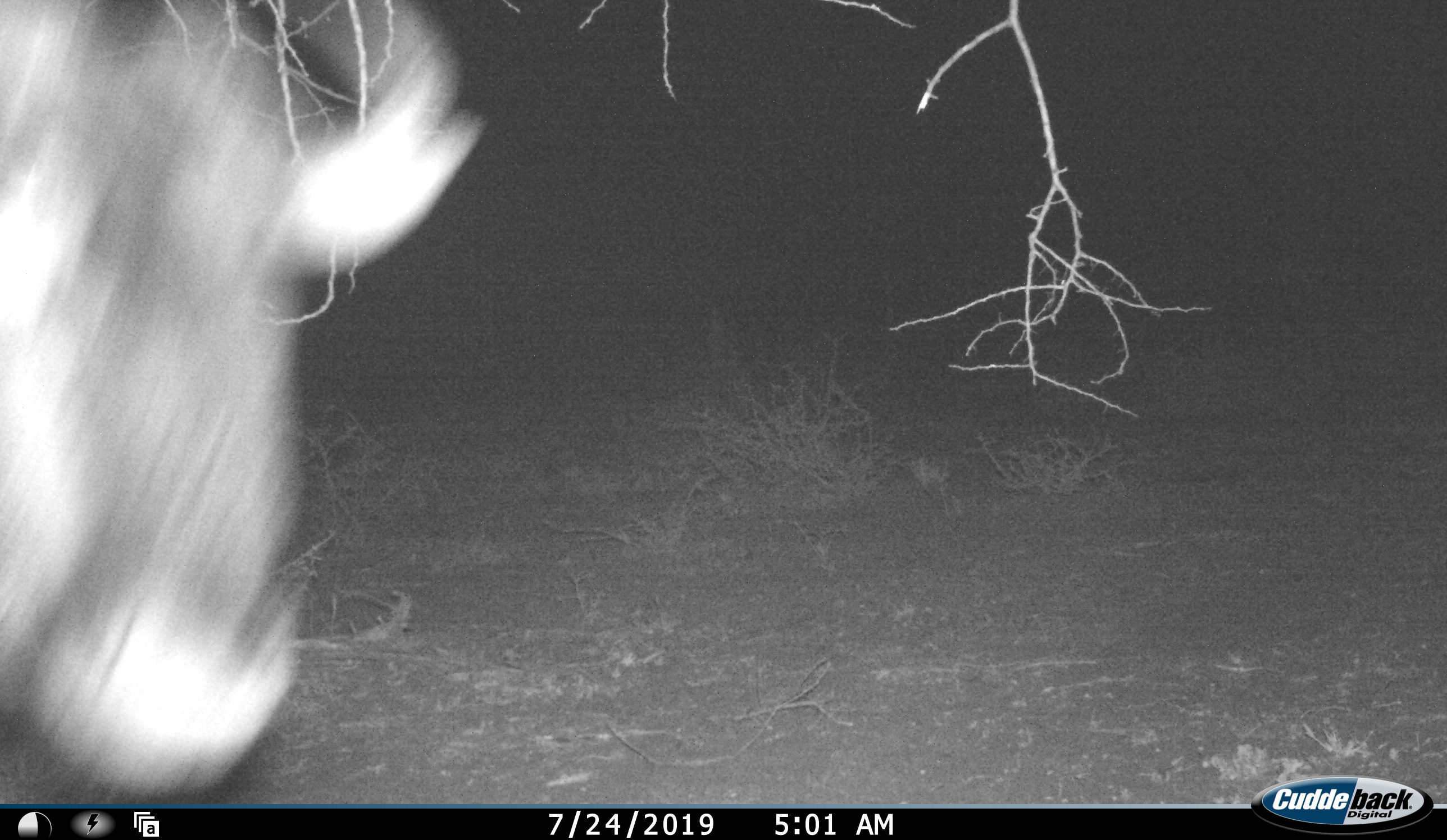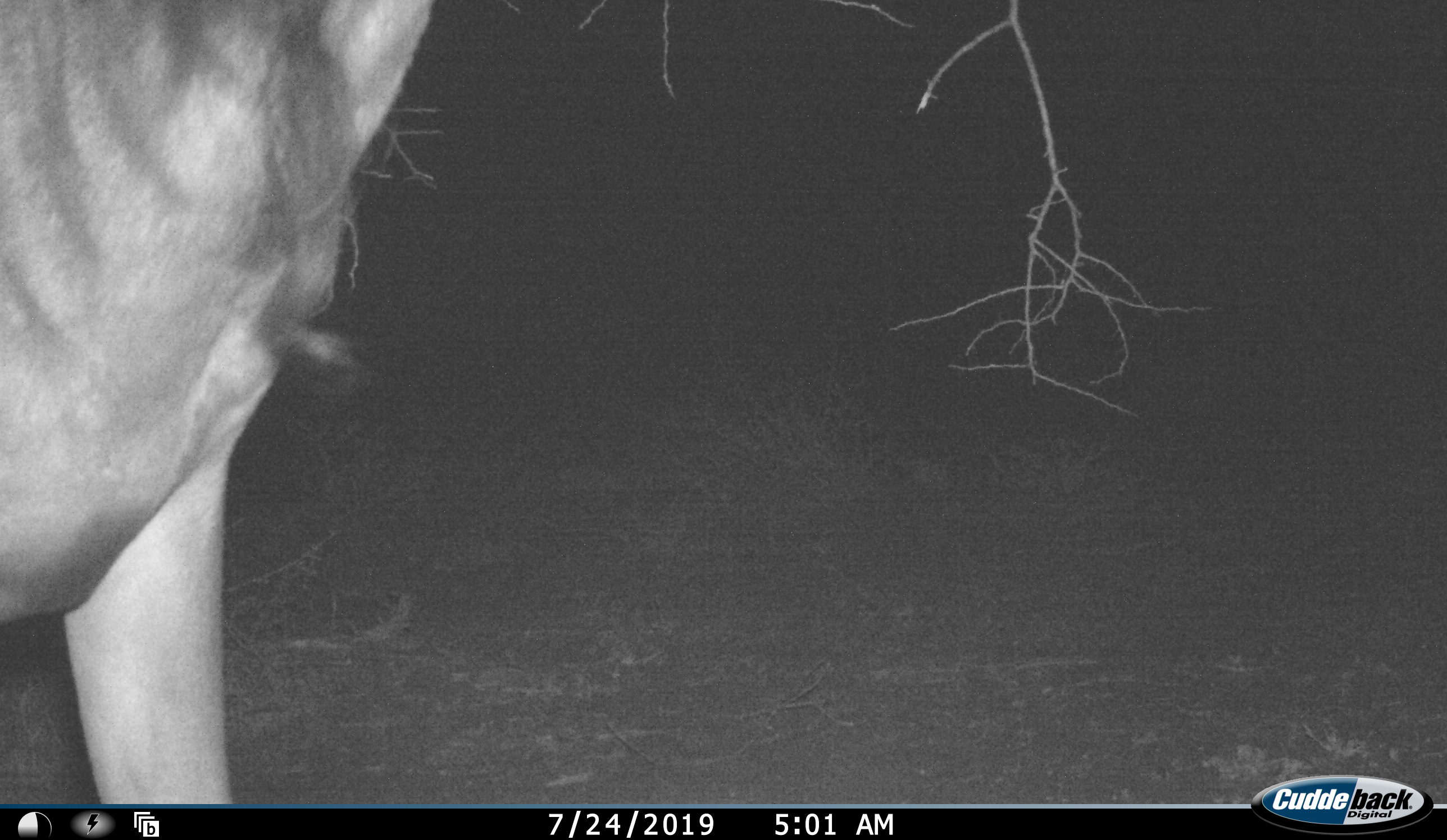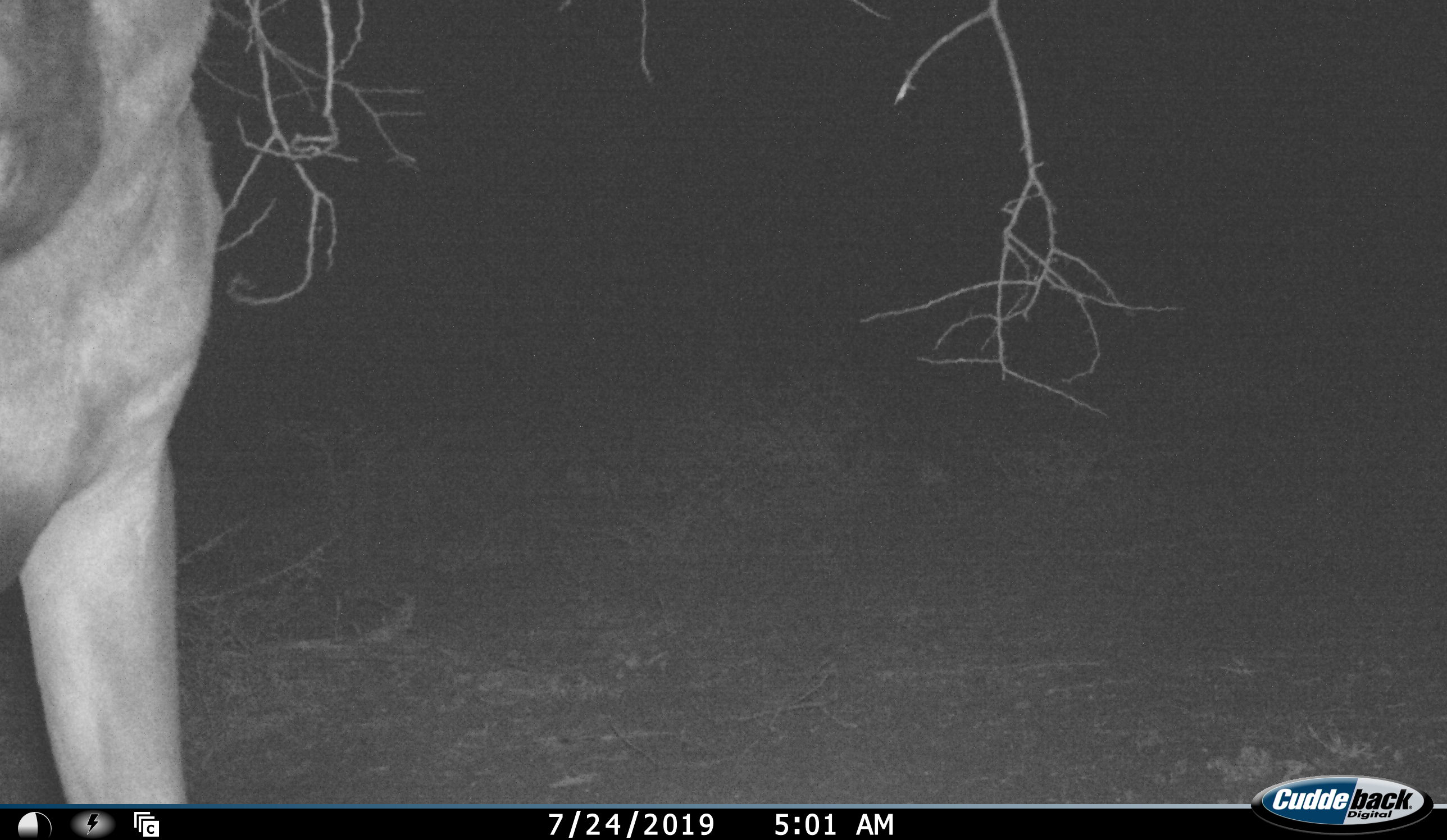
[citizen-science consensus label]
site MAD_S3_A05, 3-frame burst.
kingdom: Animalia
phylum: Chordata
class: Mammalia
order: Artiodactyla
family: Bovidae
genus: Connochaetes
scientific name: Connochaetes taurinus taurinus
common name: blue wildebeest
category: wildebeestblue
Wildebeestblue (blue wildebeest) (Connochaetes taurinus taurinus), count 1. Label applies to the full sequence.